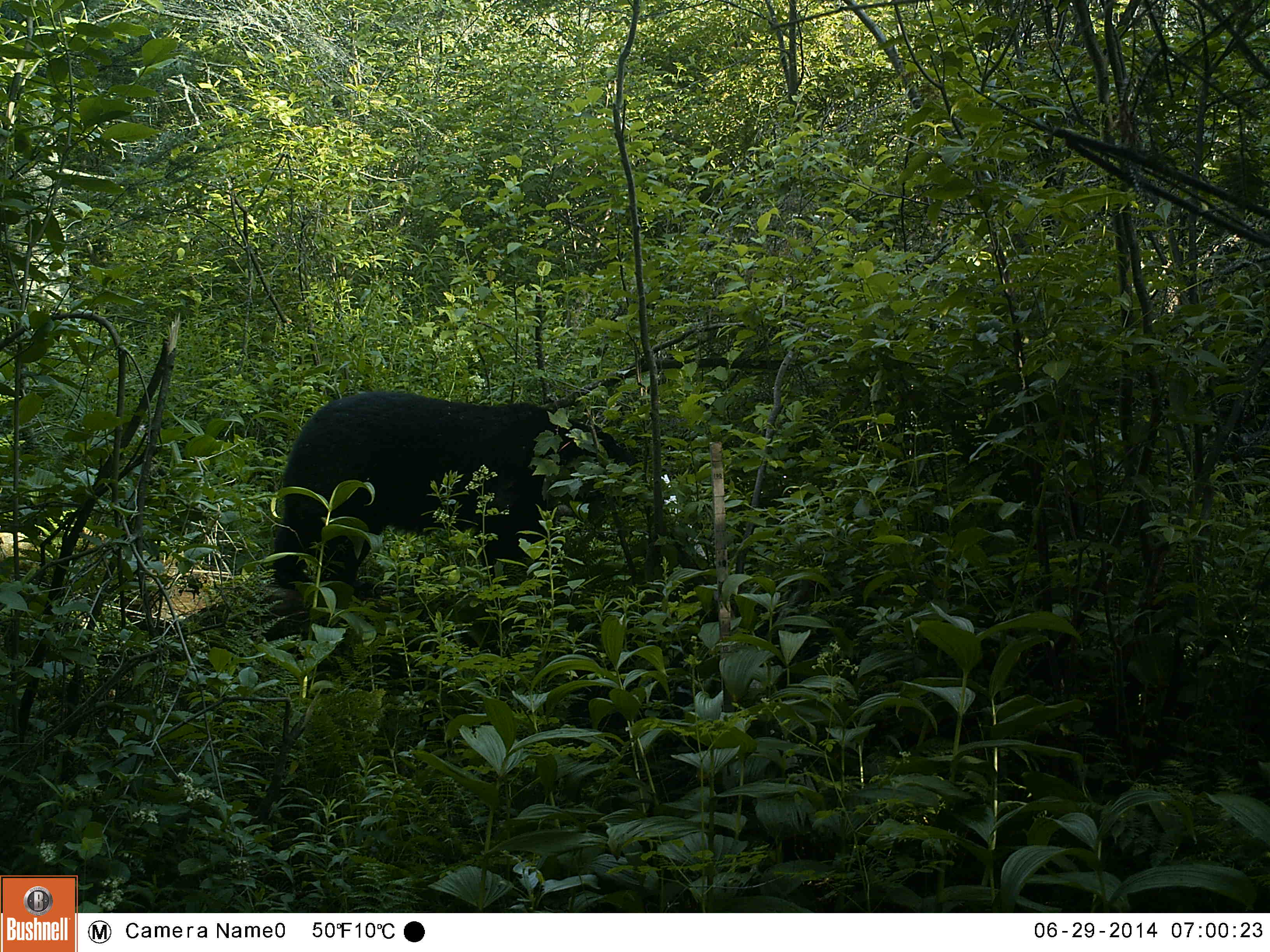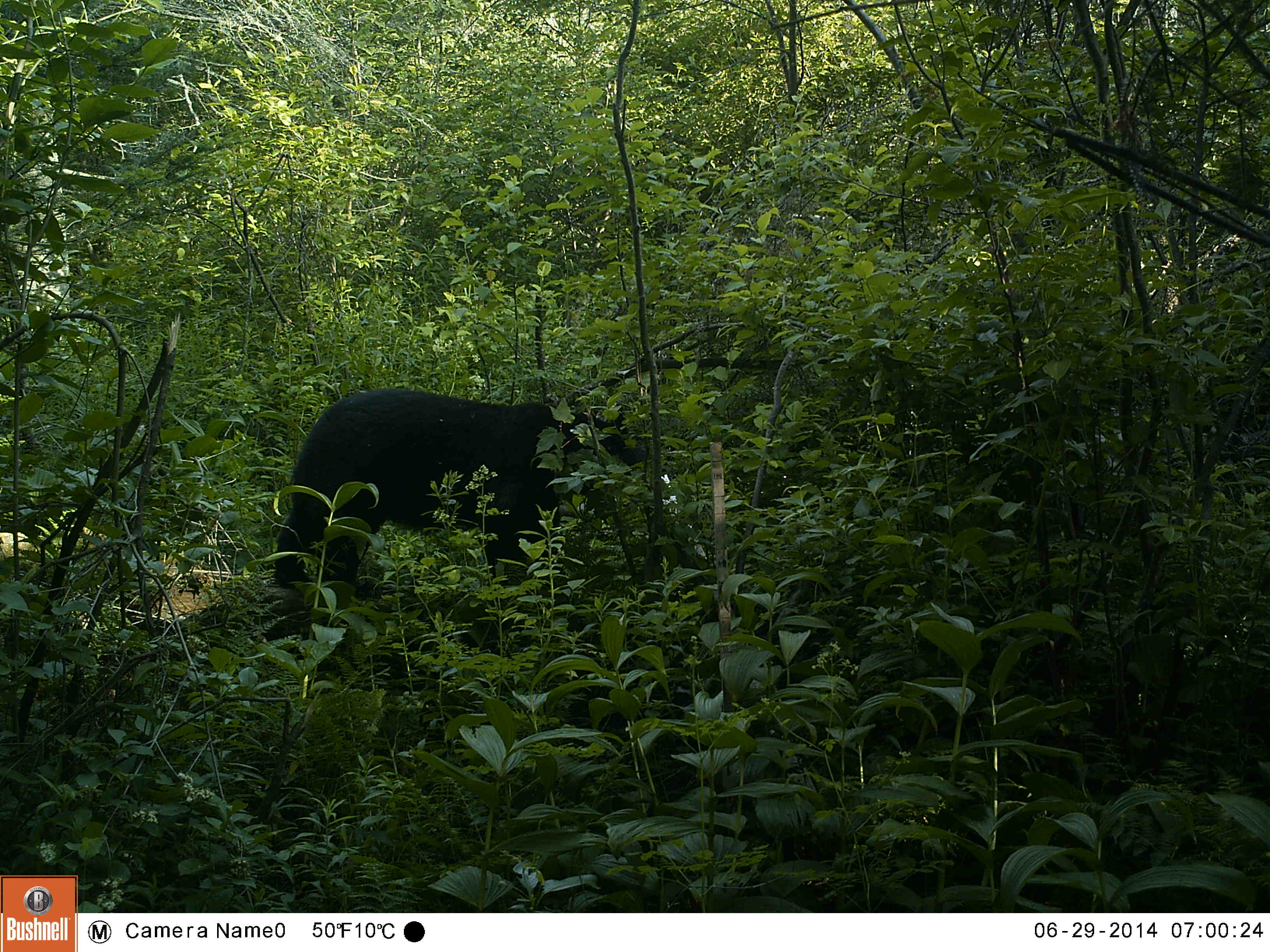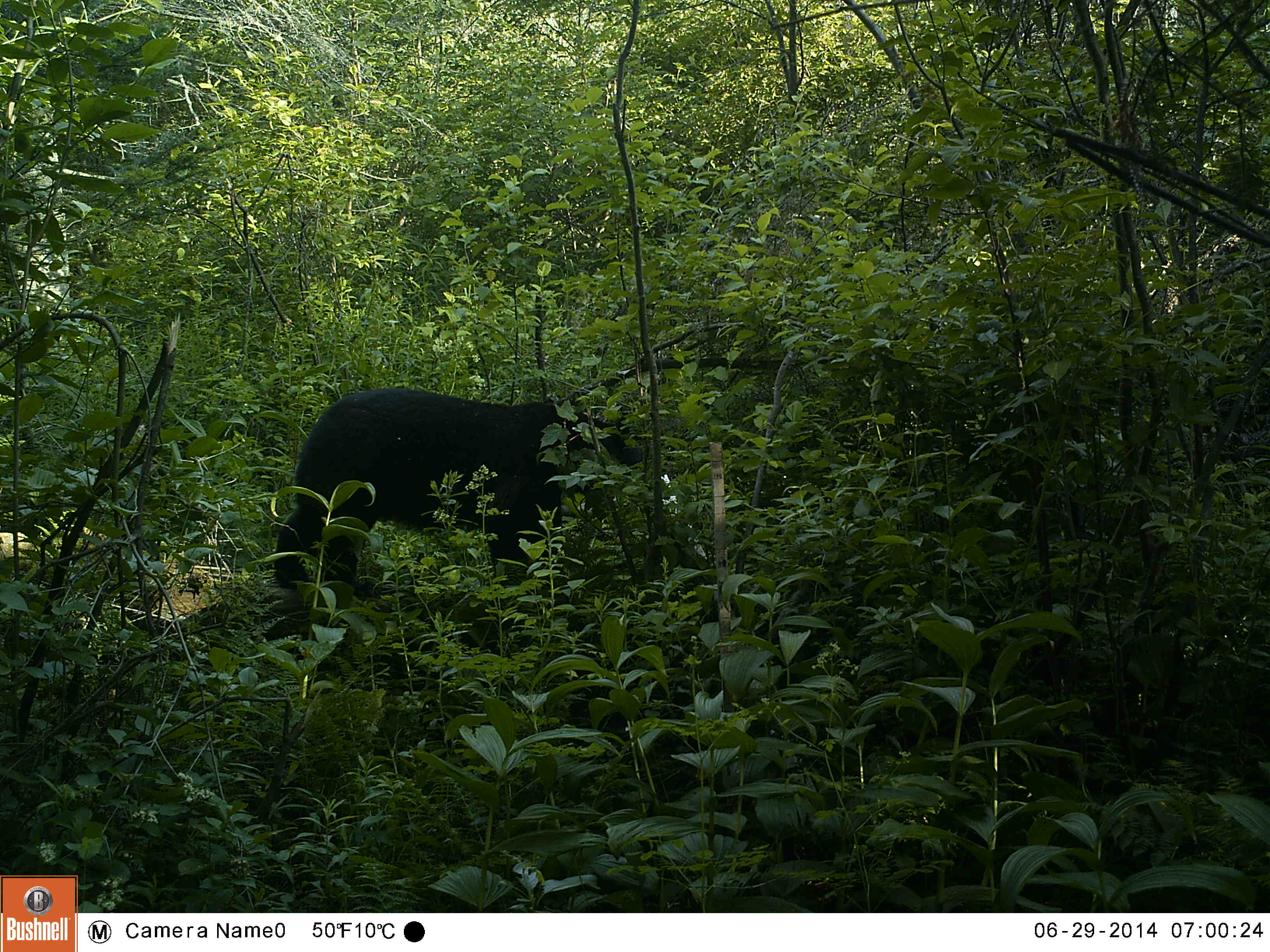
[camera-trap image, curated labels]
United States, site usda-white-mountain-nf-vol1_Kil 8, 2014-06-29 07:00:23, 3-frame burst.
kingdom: Animalia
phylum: Chordata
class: Mammalia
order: Carnivora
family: Ursidae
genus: Ursus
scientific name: Ursus americanus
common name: black bear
Black bear (Ursus americanus).